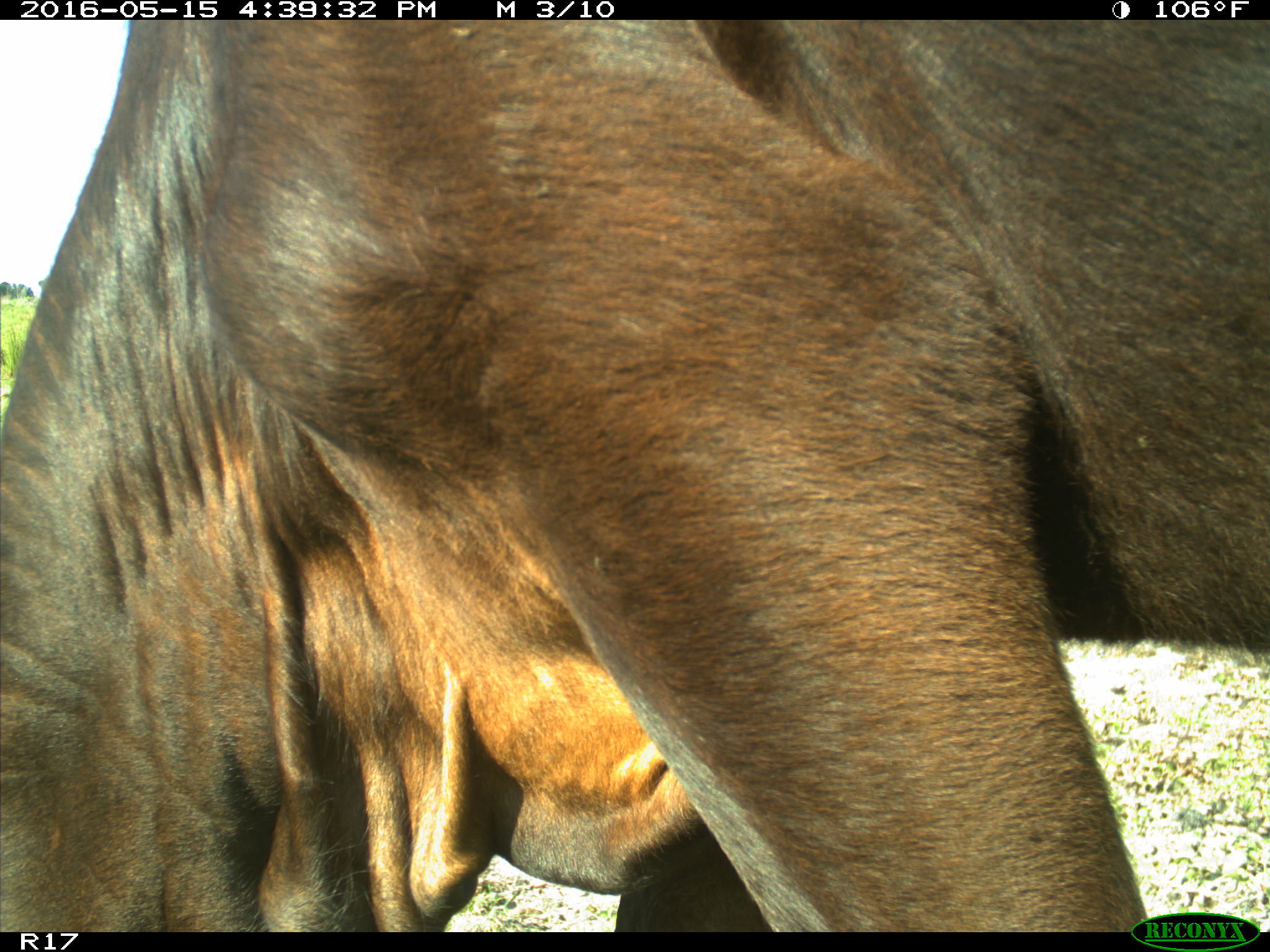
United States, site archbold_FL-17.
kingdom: Animalia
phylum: Chordata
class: Mammalia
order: Artiodactyla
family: Bovidae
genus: Bos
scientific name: Bos taurus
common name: domestic cow